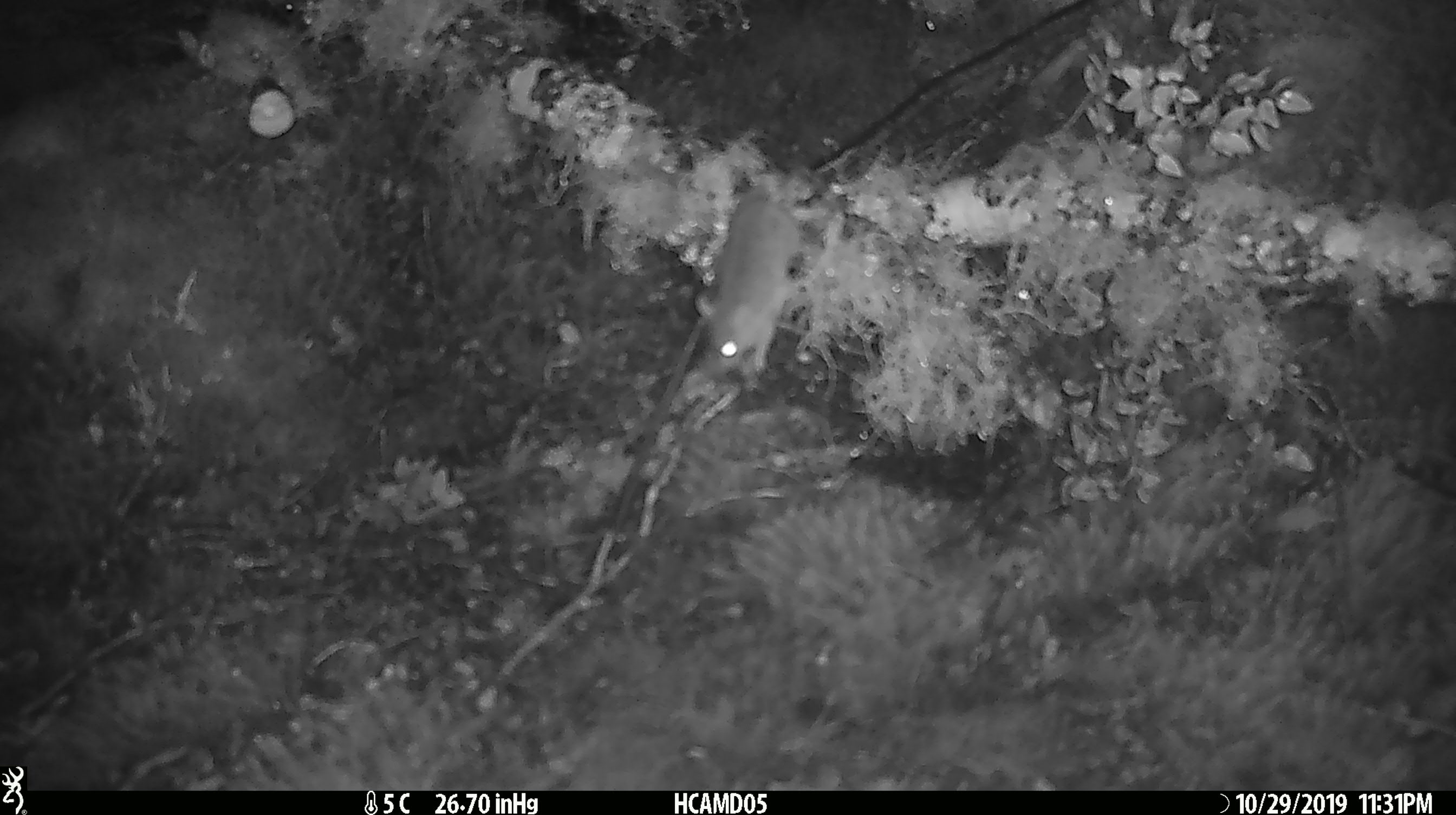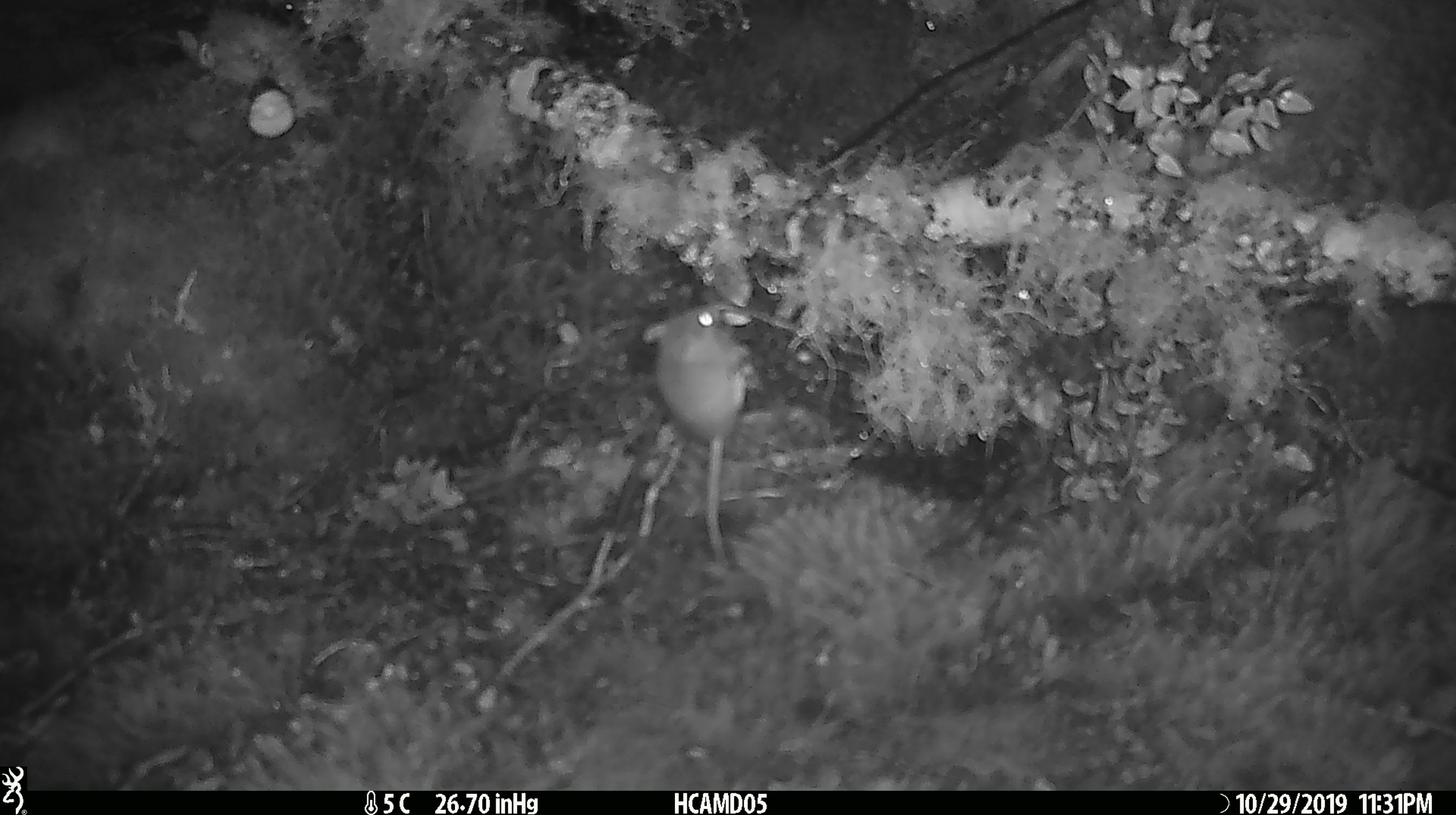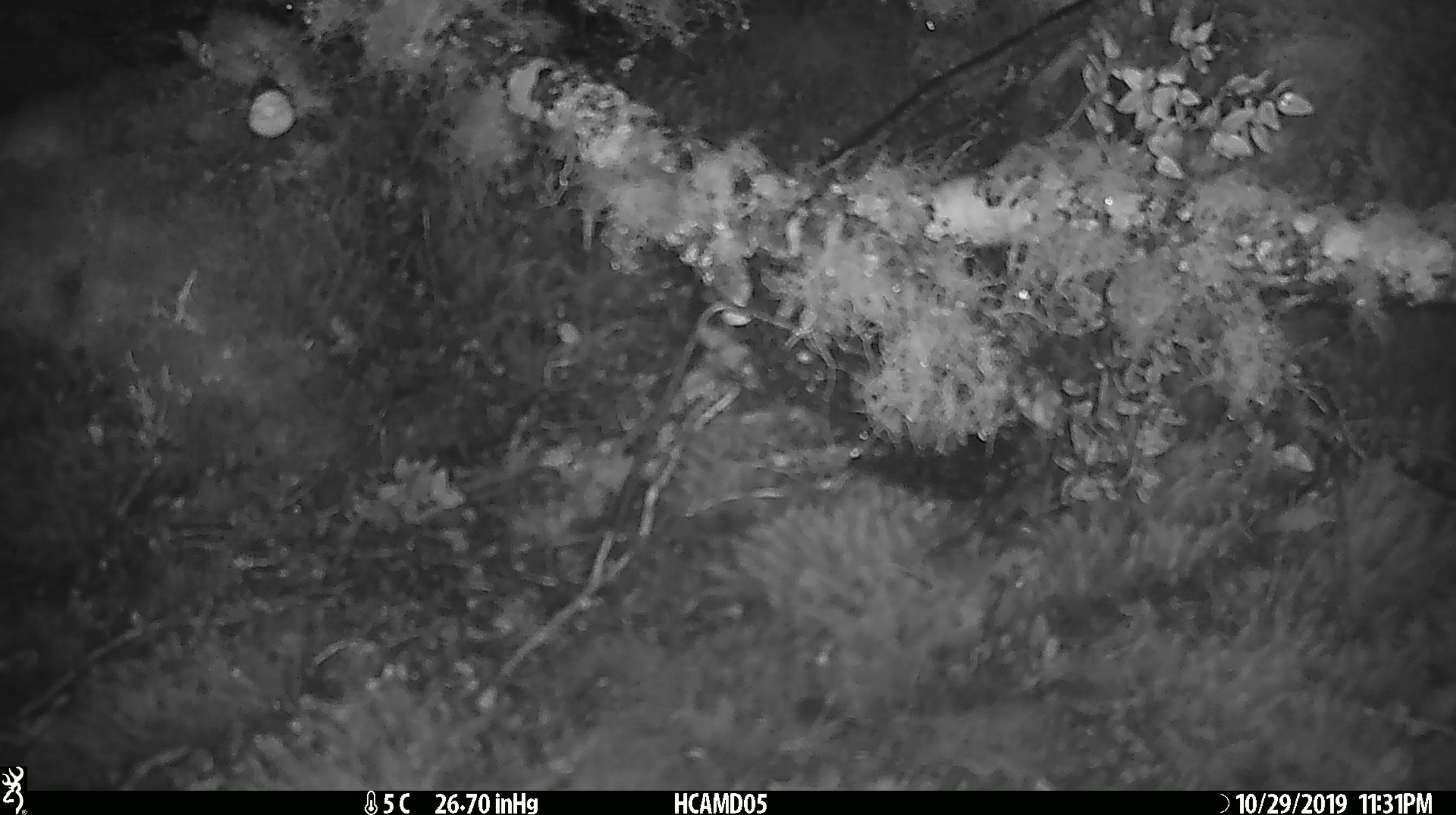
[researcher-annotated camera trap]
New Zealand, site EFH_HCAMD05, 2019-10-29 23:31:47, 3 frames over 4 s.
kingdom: Animalia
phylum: Chordata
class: Mammalia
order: Rodentia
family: Muridae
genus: Mus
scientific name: Mus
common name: mouse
Mouse (Mus).